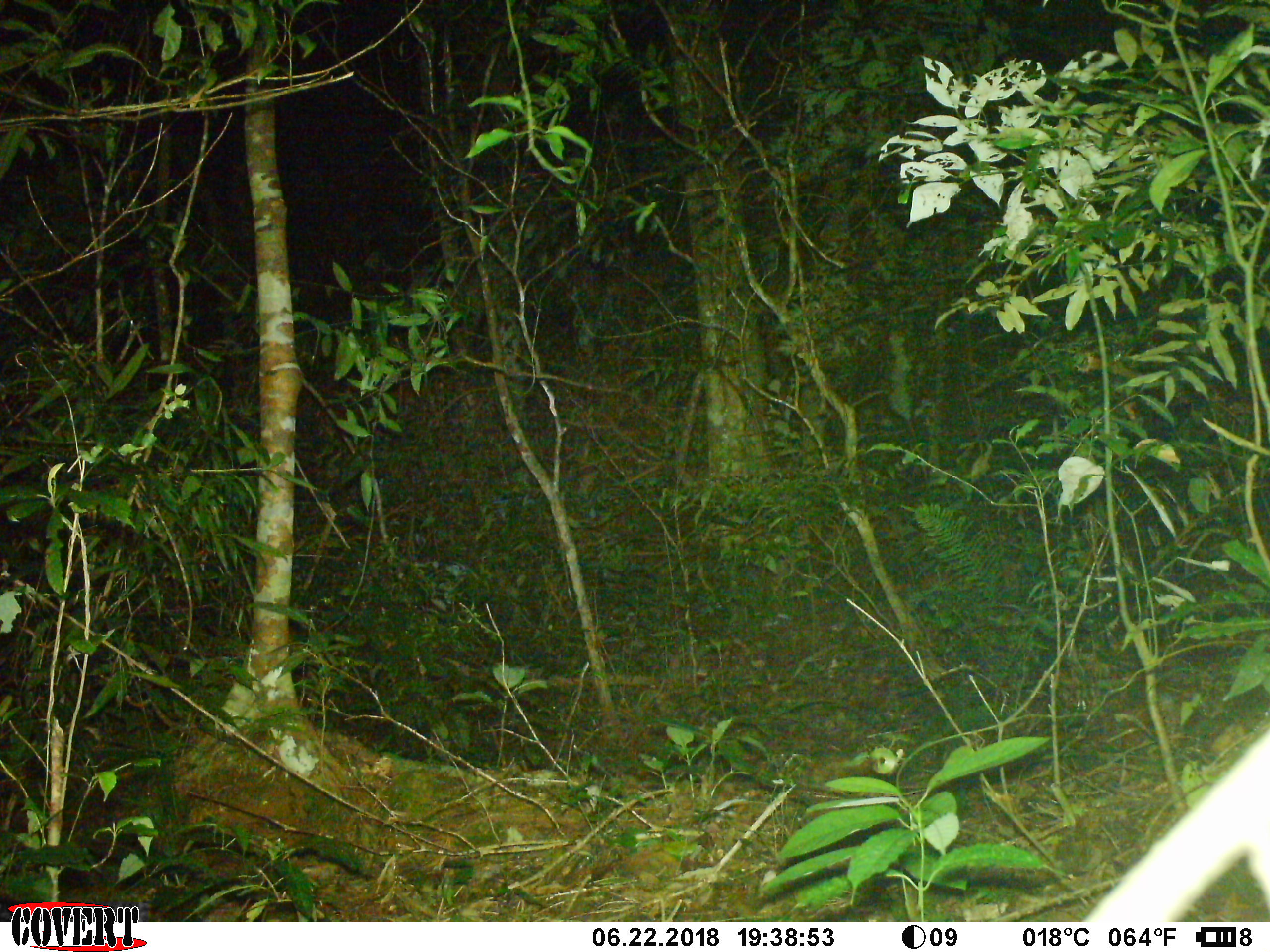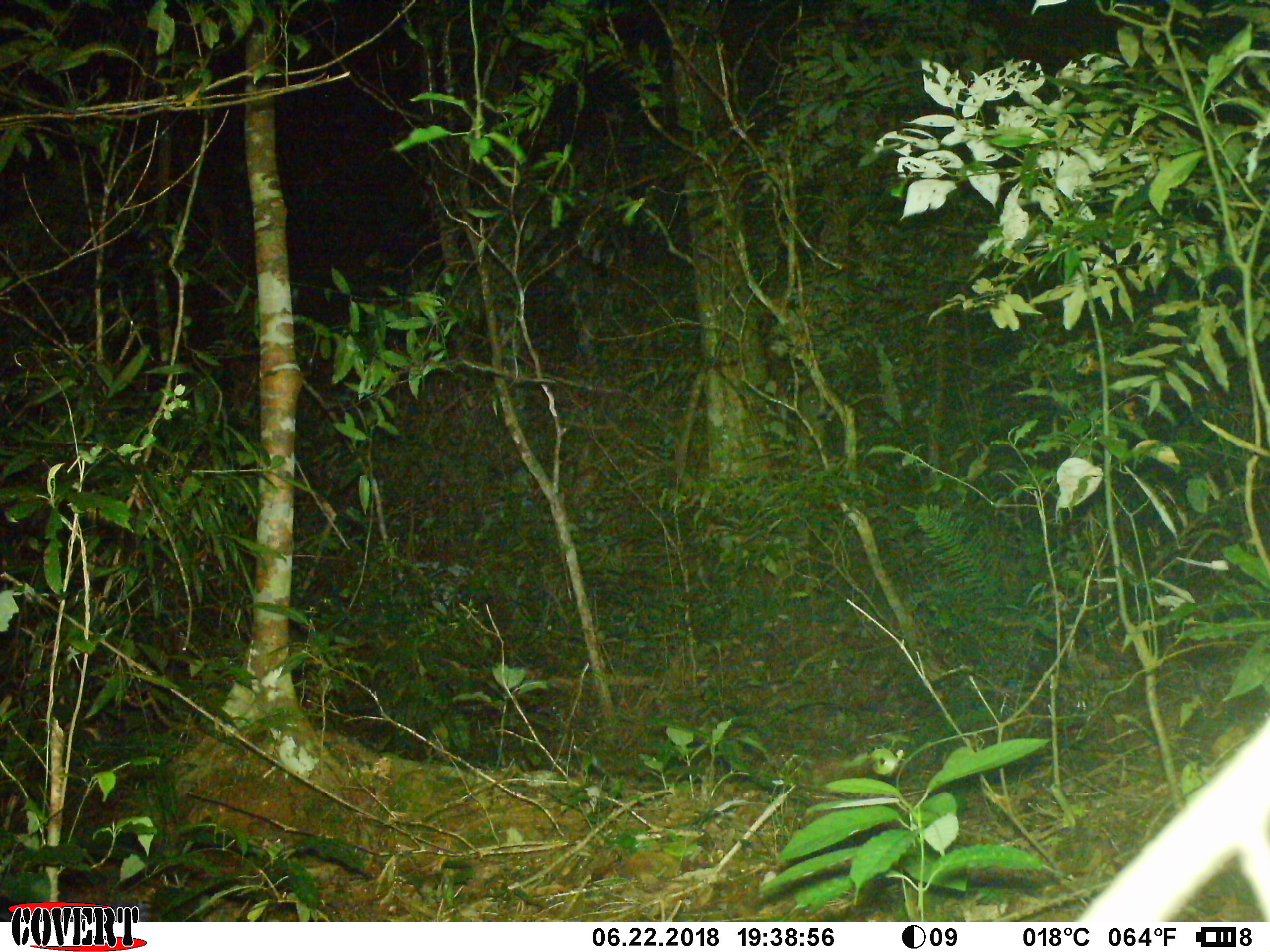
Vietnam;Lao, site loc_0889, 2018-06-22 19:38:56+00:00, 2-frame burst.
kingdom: Animalia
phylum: Chordata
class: Mammalia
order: Artiodactyla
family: Cervidae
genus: Muntiacus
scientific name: Muntiacus rooseveltorum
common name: roosevelt's muntjac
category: roosevelts muntjac group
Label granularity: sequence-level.